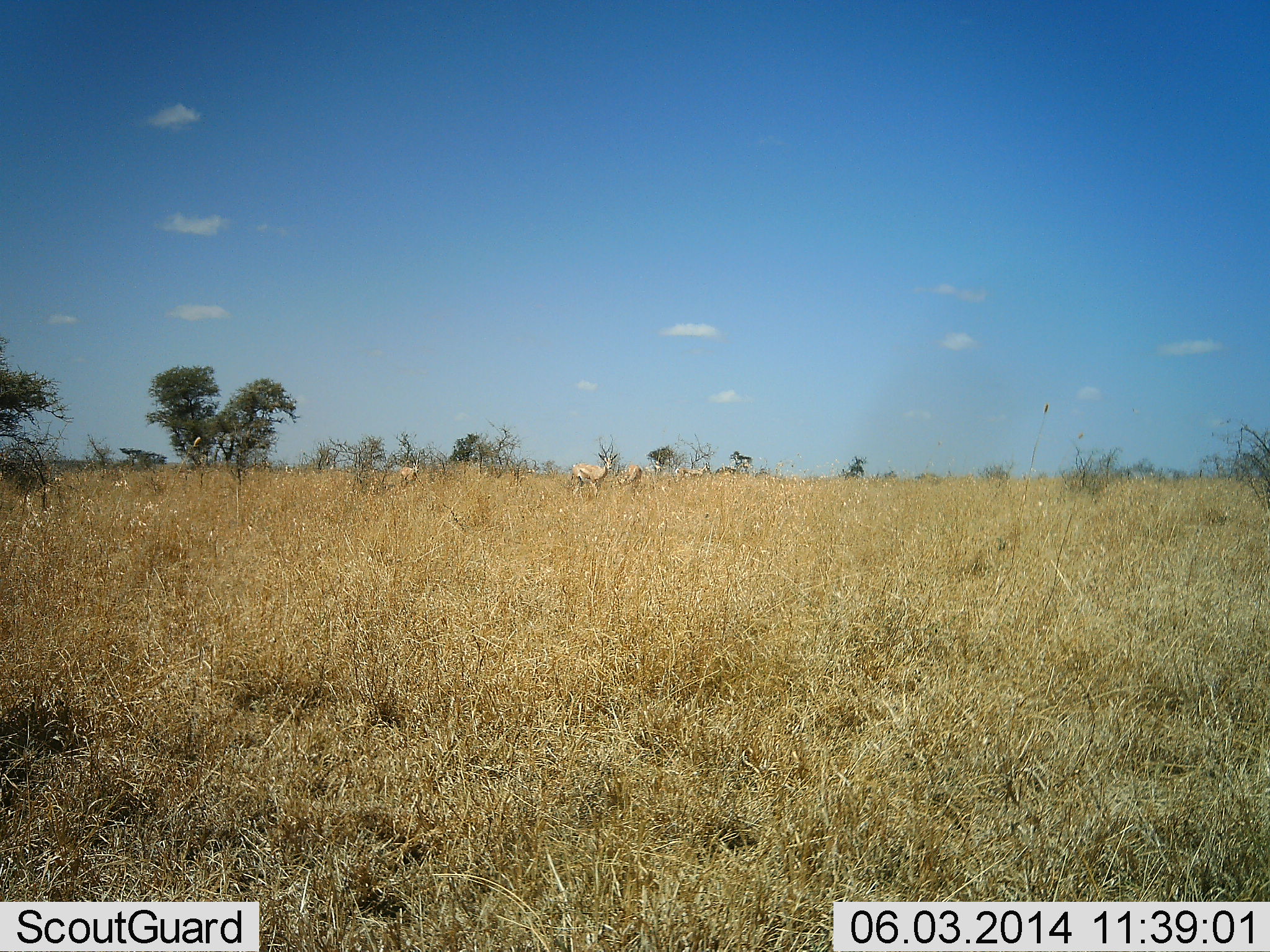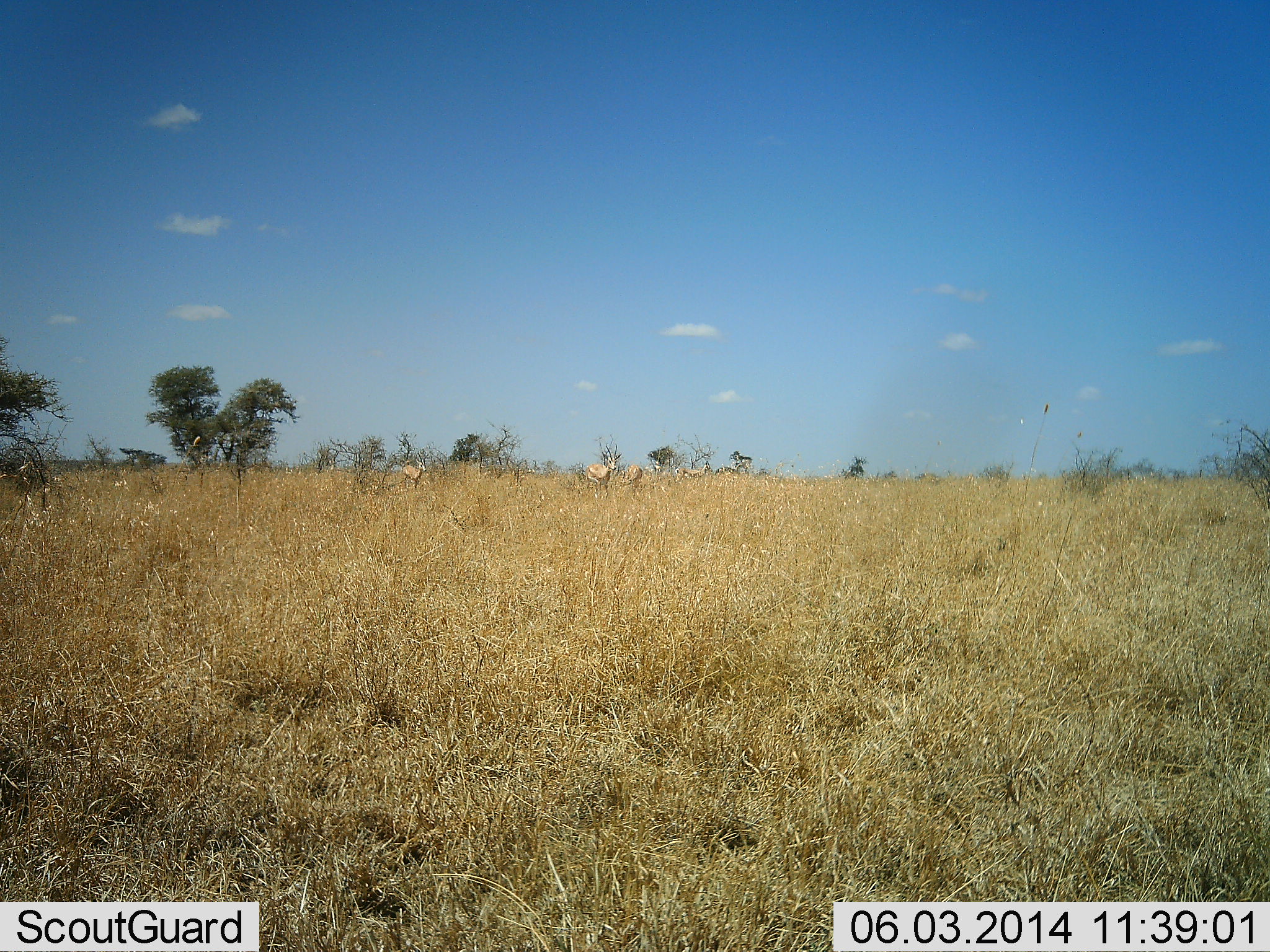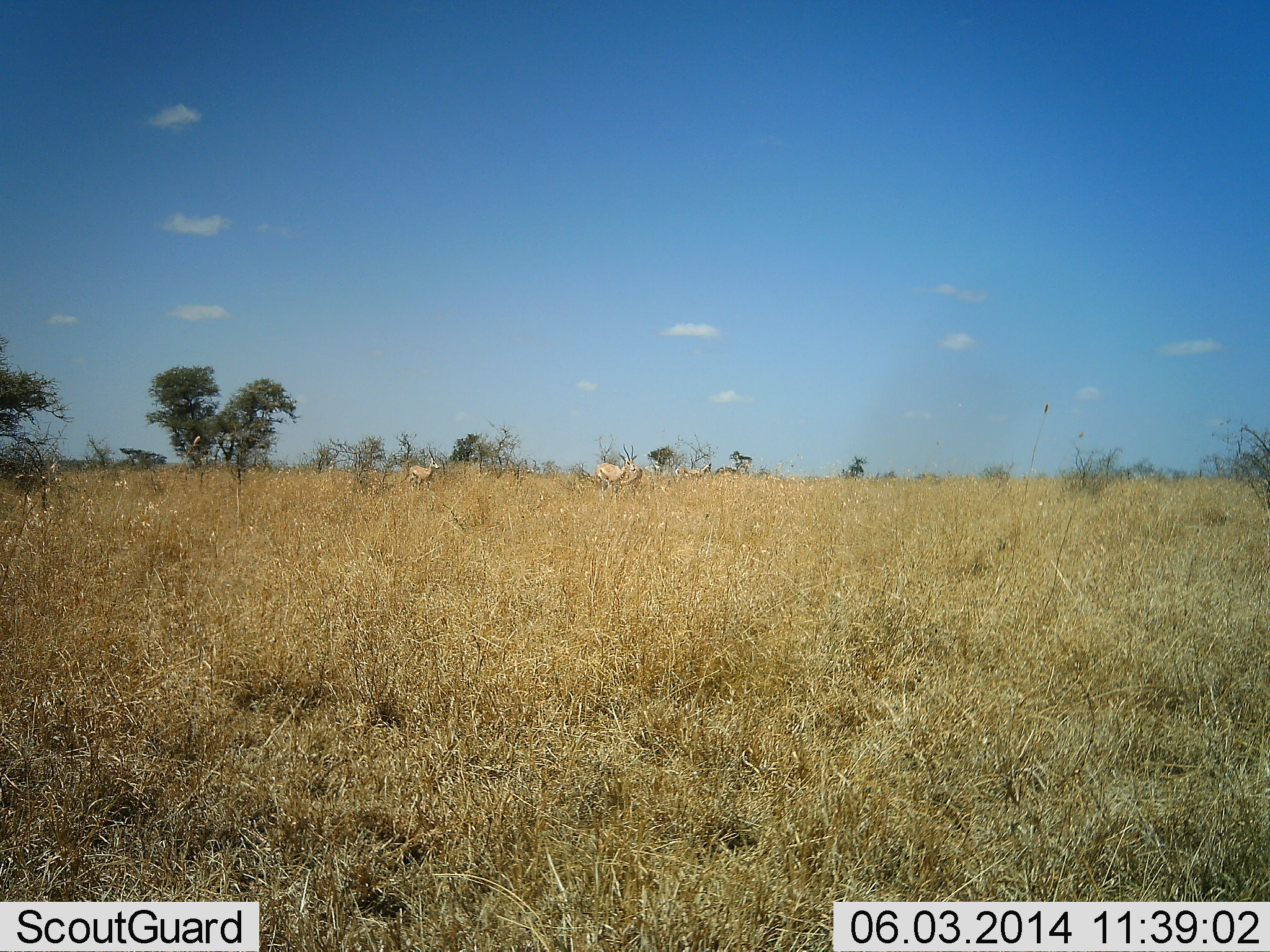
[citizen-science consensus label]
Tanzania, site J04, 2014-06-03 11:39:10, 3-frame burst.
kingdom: Animalia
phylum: Chordata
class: Mammalia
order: Artiodactyla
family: Bovidae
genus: Eudorcas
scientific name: Eudorcas thomsonii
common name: thomson's gazelle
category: gazellethomsons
Gazellethomsons (thomson's gazelle) (Eudorcas thomsonii), count 4. Behavior (volunteer vote fractions): standing 50%, resting 0%, moving 76%, interacting 3%. Young present (vote fraction): 0%. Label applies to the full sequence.